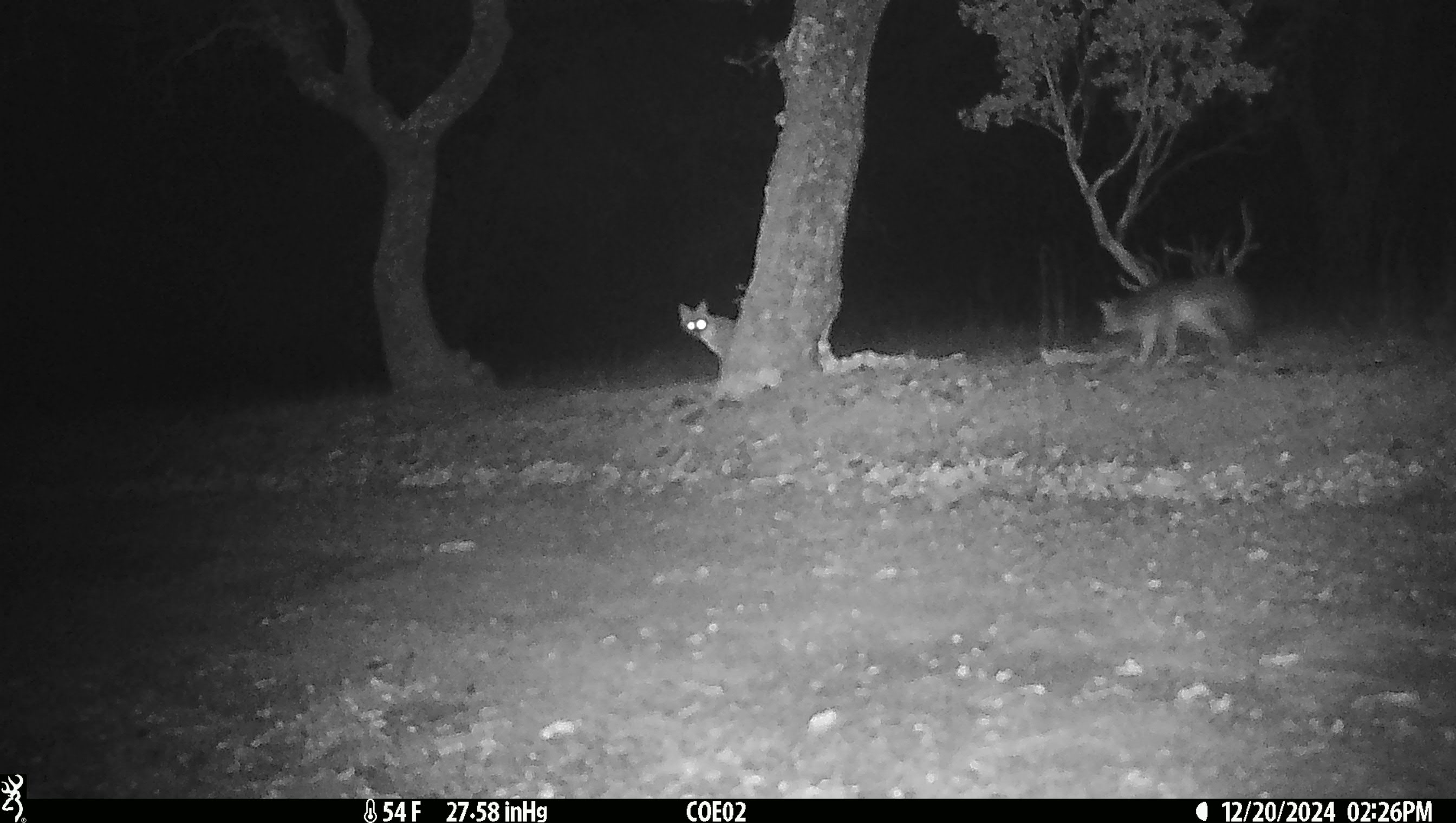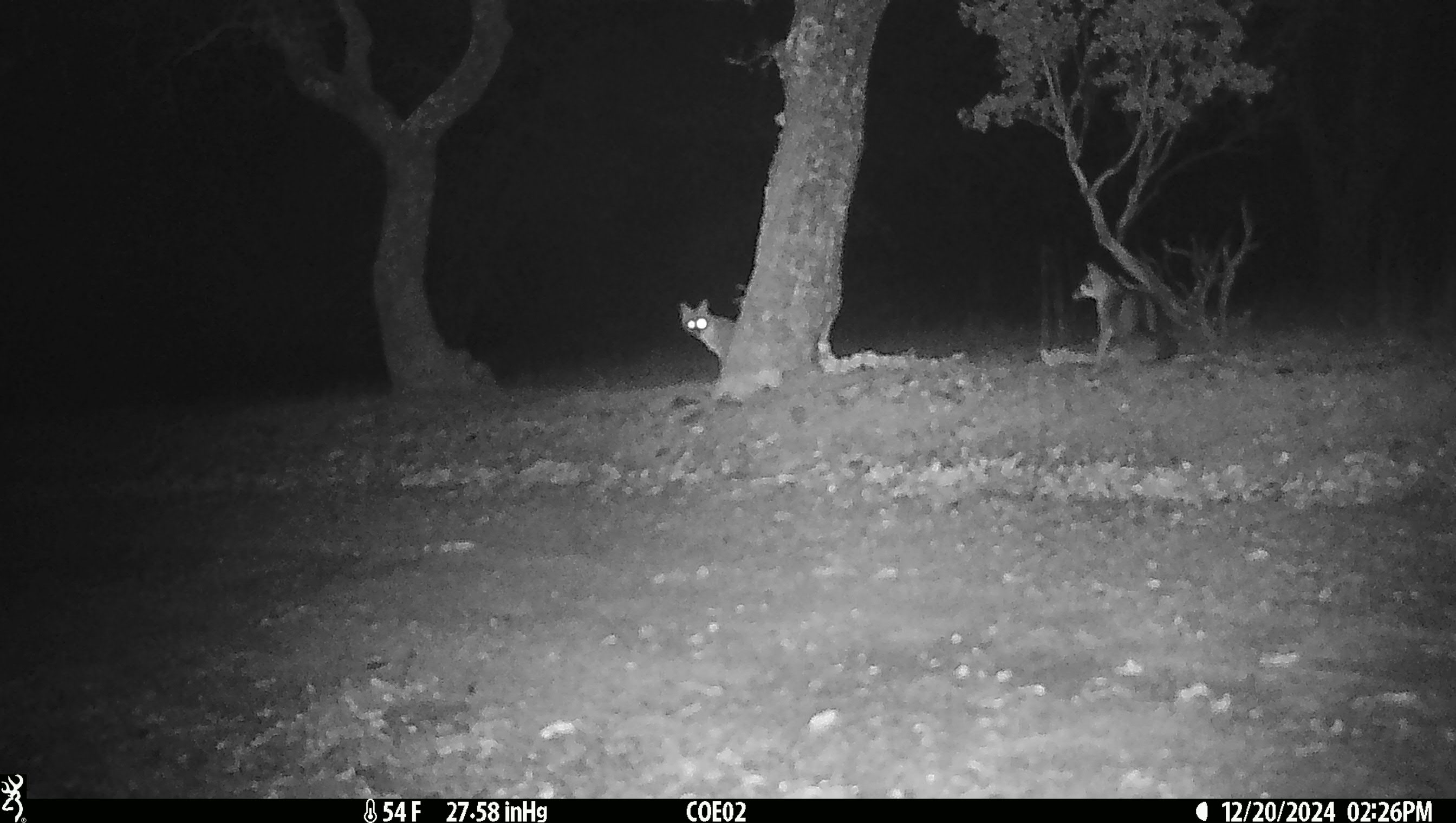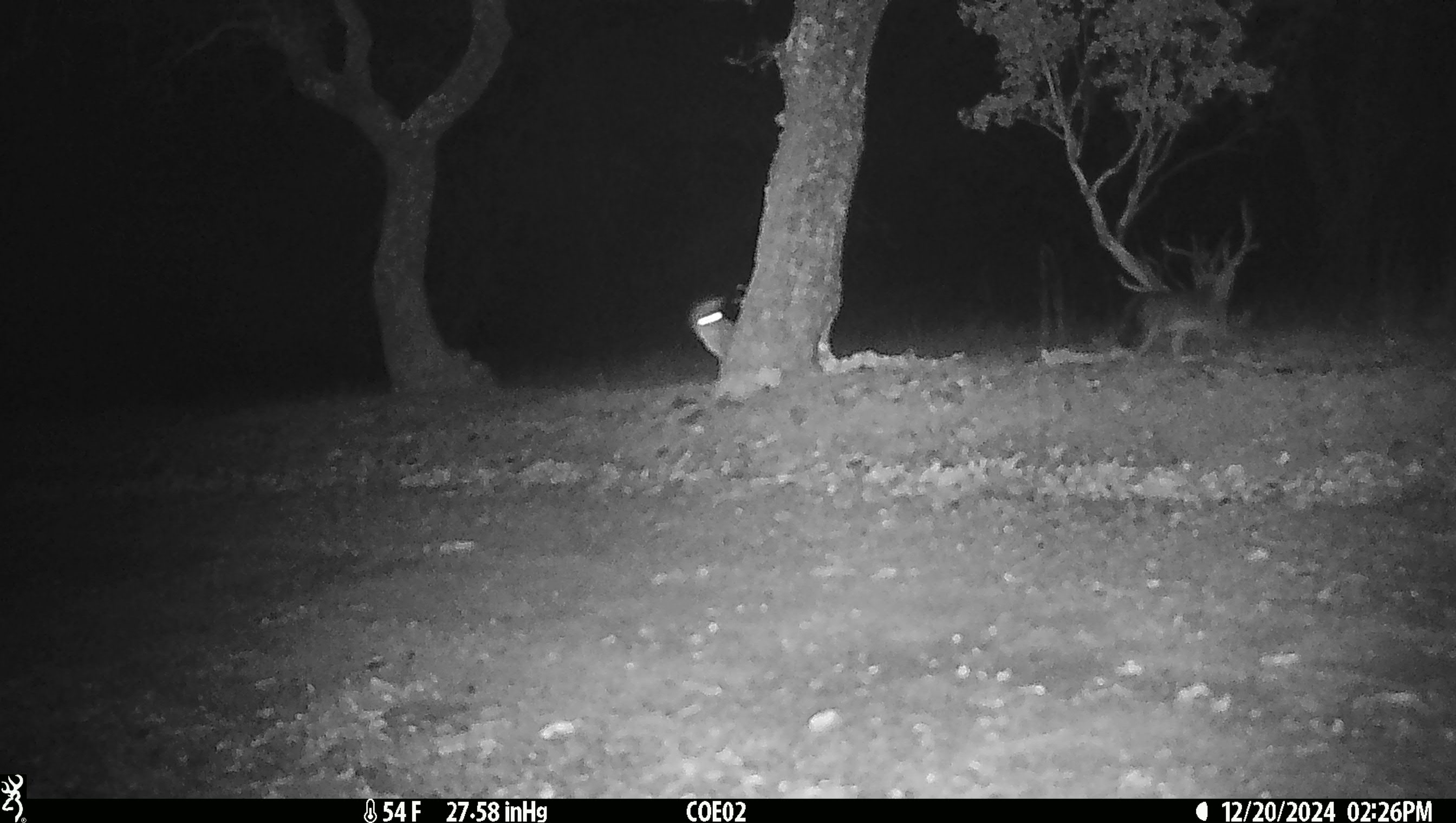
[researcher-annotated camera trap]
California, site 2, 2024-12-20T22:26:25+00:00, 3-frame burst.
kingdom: Animalia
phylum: Chordata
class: Mammalia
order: Carnivora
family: Canidae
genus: Urocyon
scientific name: Urocyon cinereoargenteus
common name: gray fox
Gray fox (Urocyon cinereoargenteus).